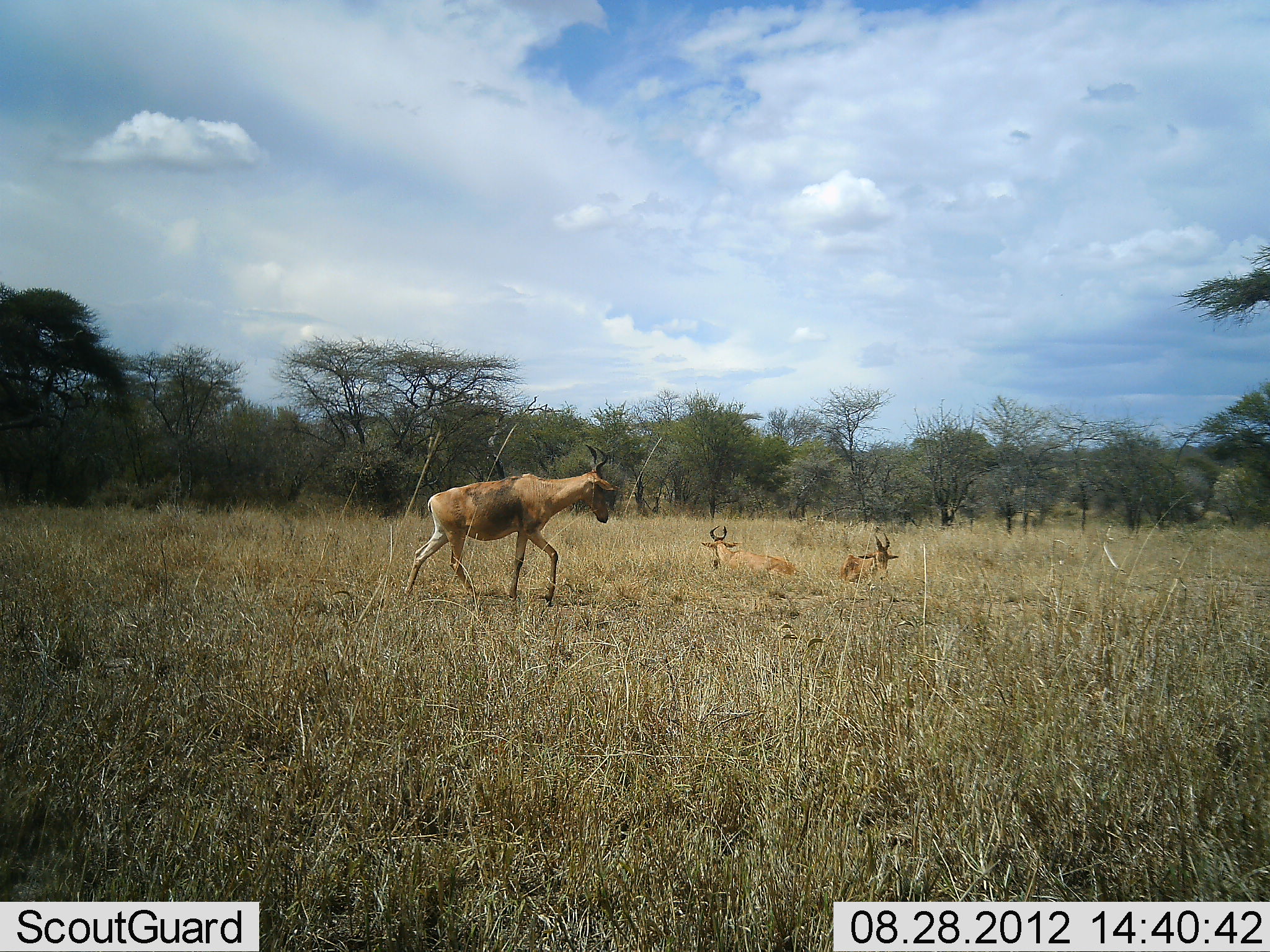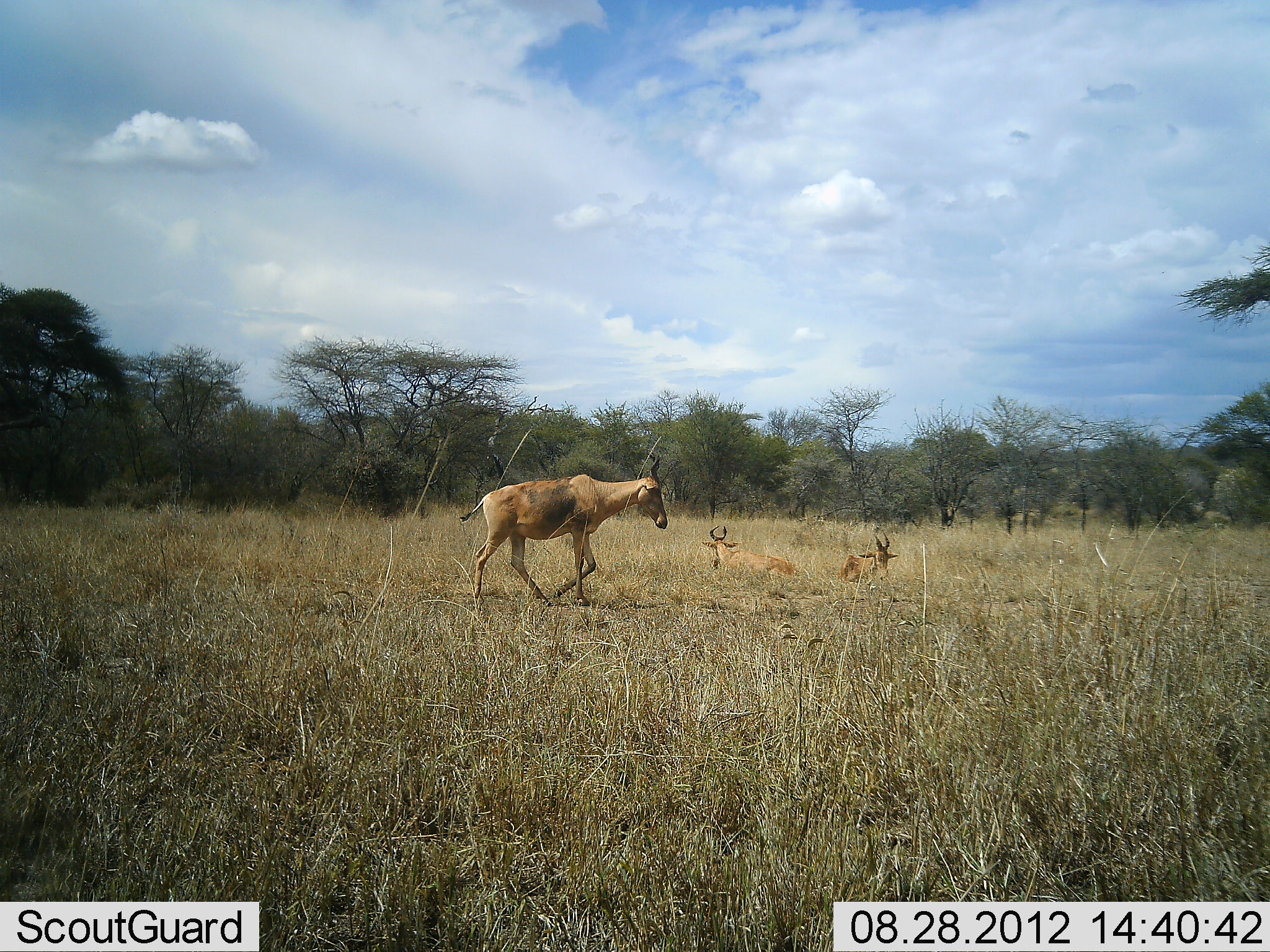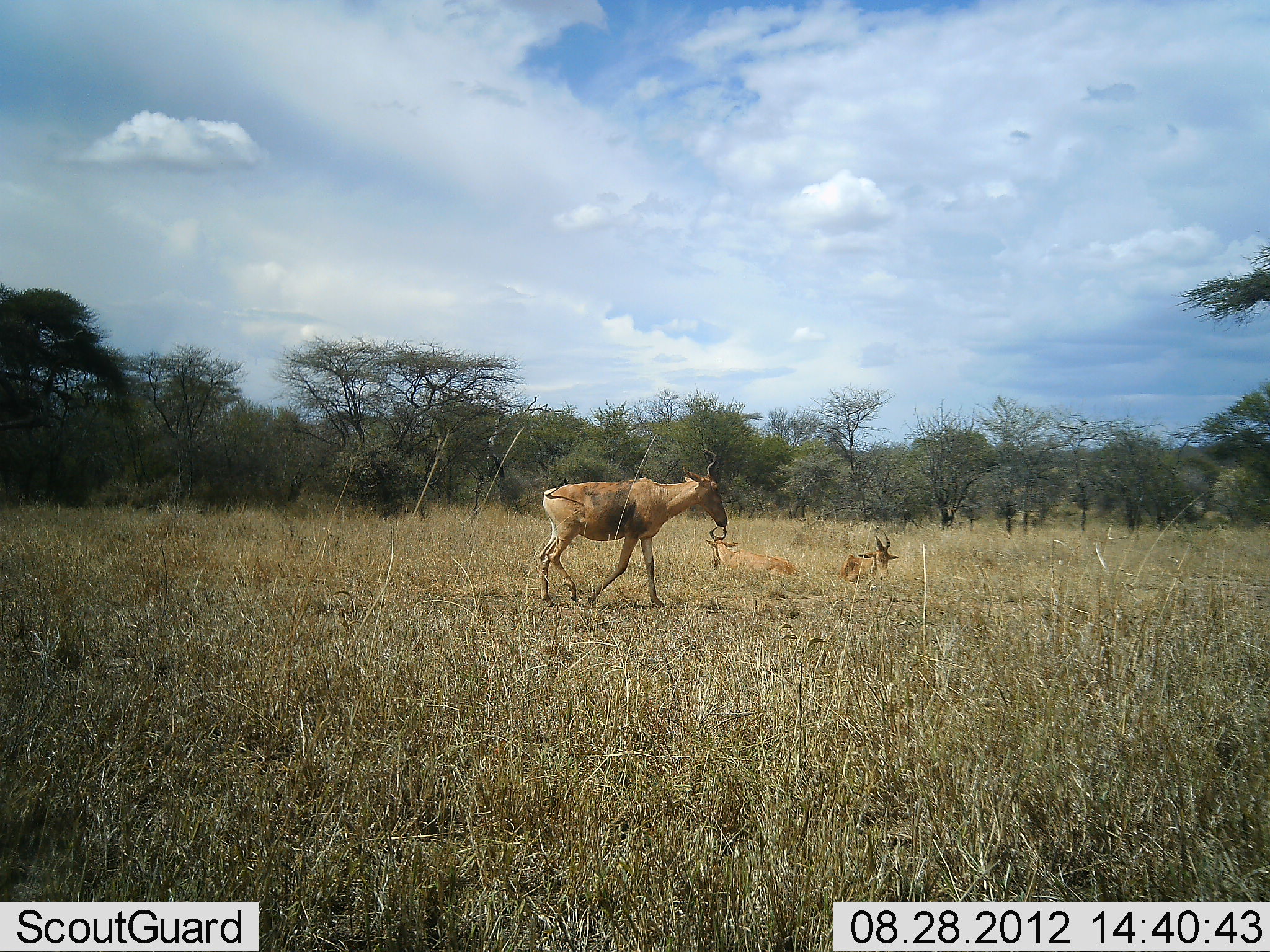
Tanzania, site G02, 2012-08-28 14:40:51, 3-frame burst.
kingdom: Animalia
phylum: Chordata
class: Mammalia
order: Artiodactyla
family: Bovidae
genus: Alcelaphus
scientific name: Alcelaphus buselaphus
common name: hartebeest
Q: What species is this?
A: Hartebeest (Alcelaphus buselaphus).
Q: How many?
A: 3.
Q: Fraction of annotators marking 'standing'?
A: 10%.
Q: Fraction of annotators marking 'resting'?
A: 90%.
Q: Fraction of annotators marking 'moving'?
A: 90%.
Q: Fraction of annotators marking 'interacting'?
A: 0%.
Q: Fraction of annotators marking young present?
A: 0%.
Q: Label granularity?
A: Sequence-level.